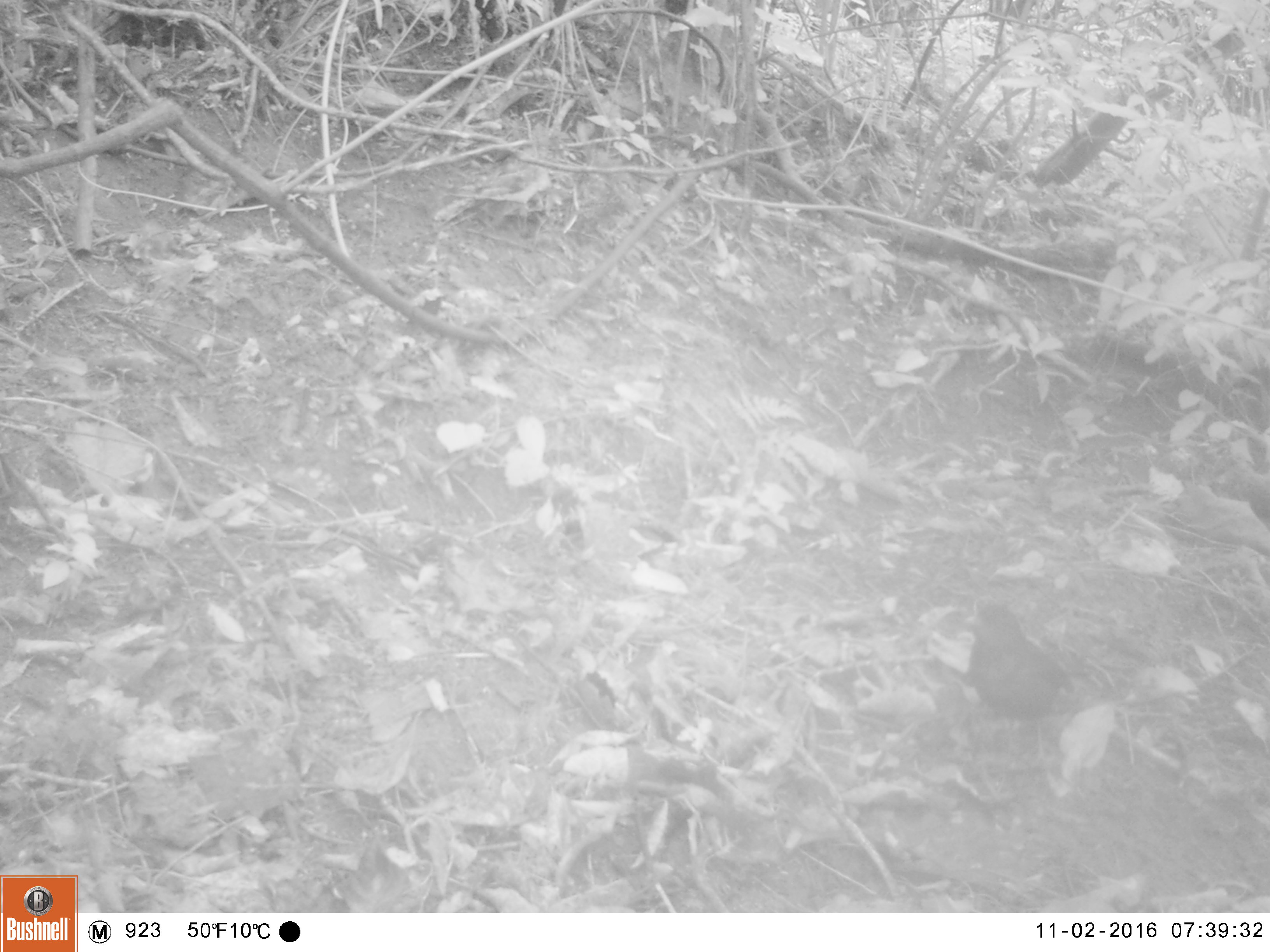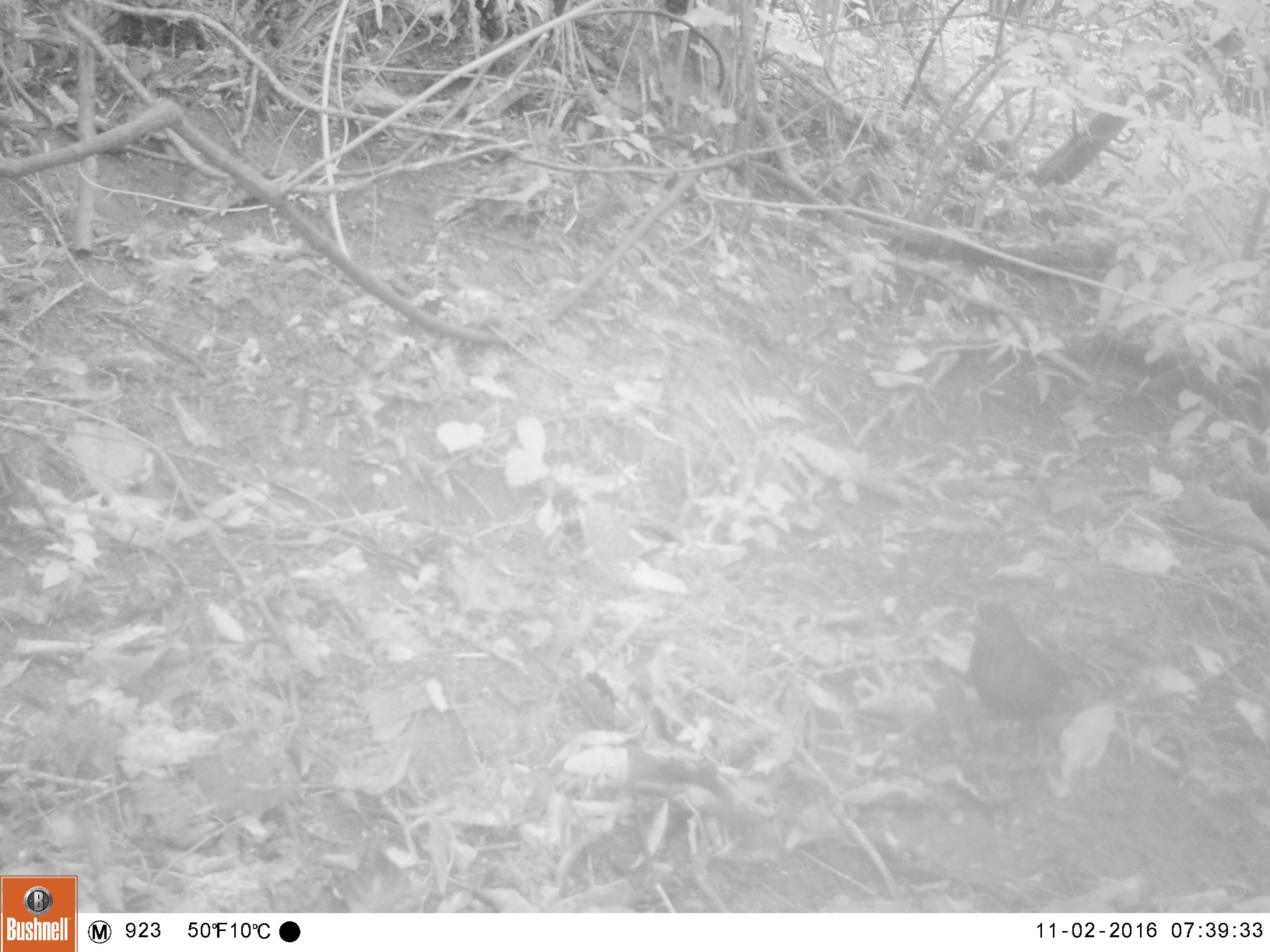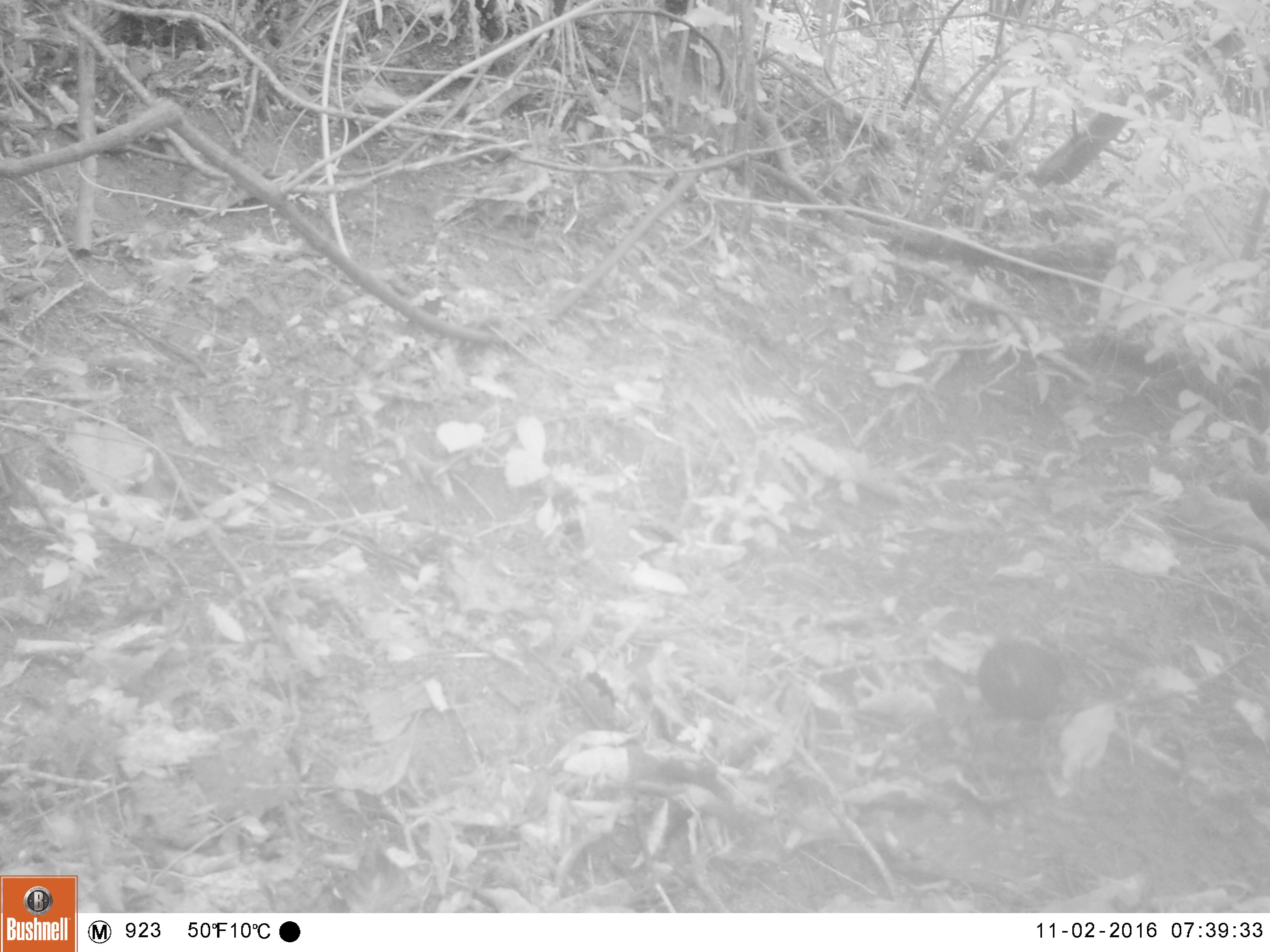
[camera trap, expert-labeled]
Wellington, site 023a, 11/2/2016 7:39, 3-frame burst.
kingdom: Animalia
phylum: Chordata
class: Aves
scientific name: Aves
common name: bird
Bird (Aves).